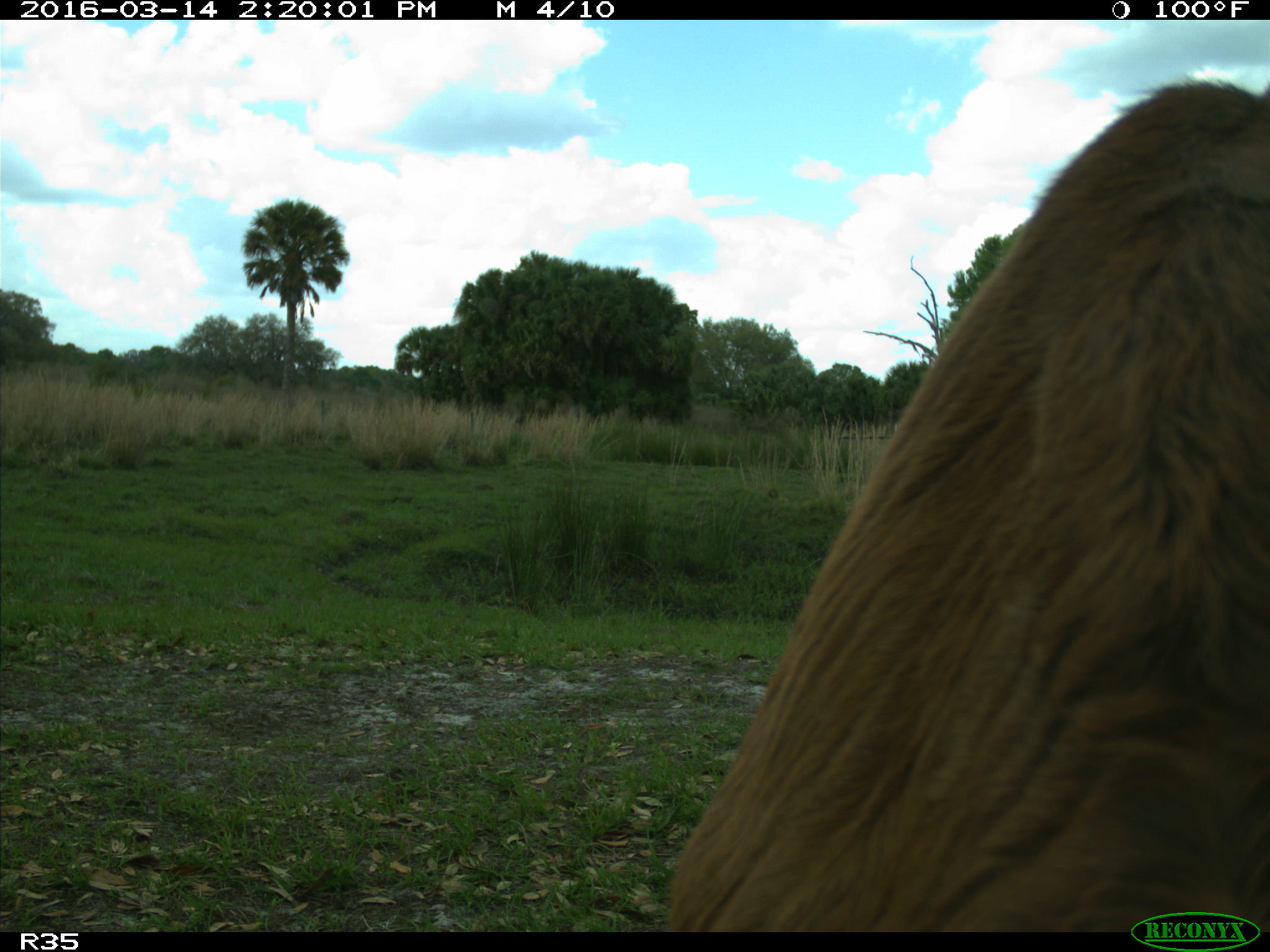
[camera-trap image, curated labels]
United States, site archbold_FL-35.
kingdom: Animalia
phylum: Chordata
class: Mammalia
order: Artiodactyla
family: Bovidae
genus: Bos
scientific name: Bos taurus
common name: domestic cow